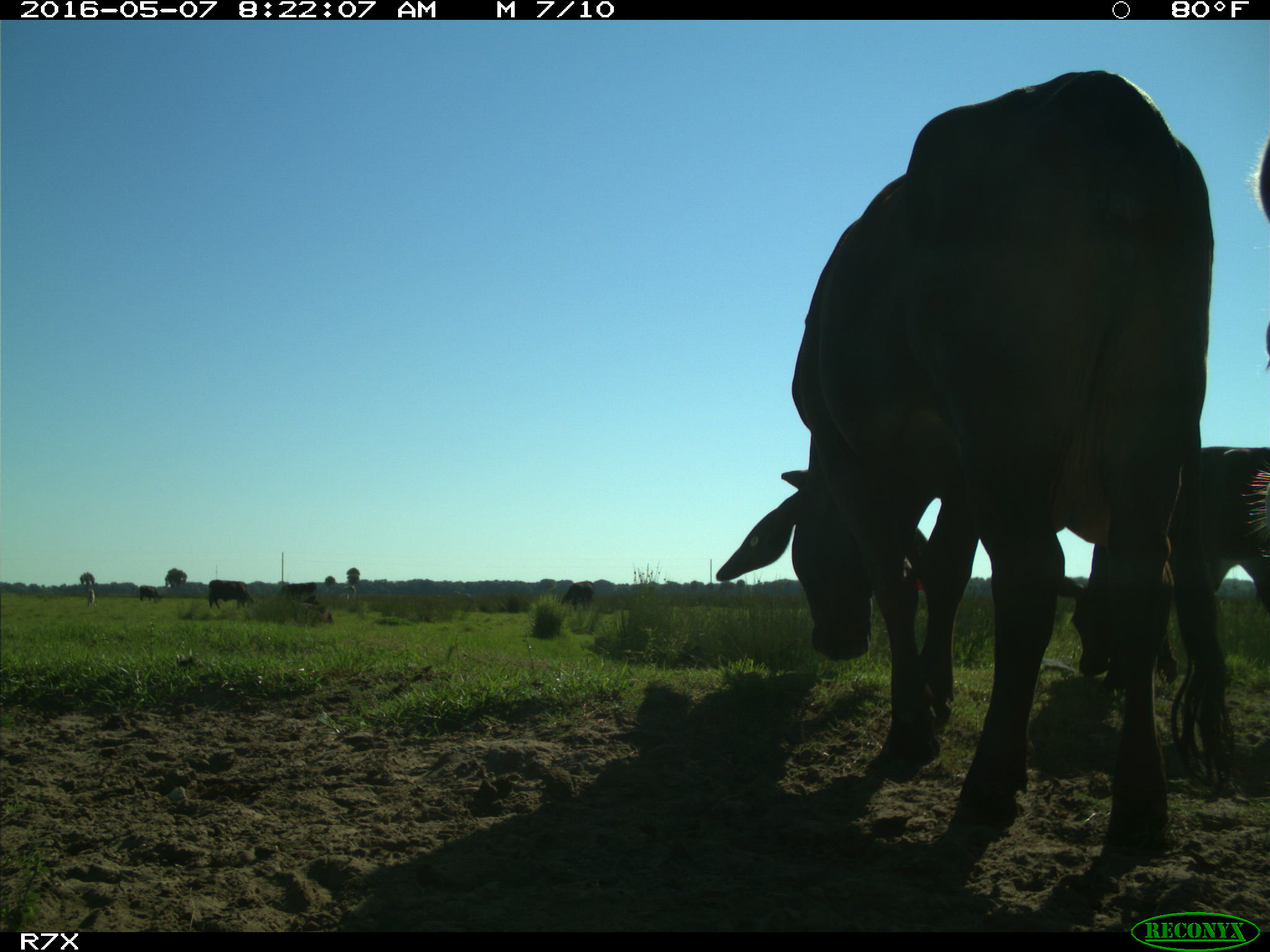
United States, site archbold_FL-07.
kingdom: Animalia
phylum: Chordata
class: Mammalia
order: Artiodactyla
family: Bovidae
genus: Bos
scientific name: Bos taurus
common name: domestic cow